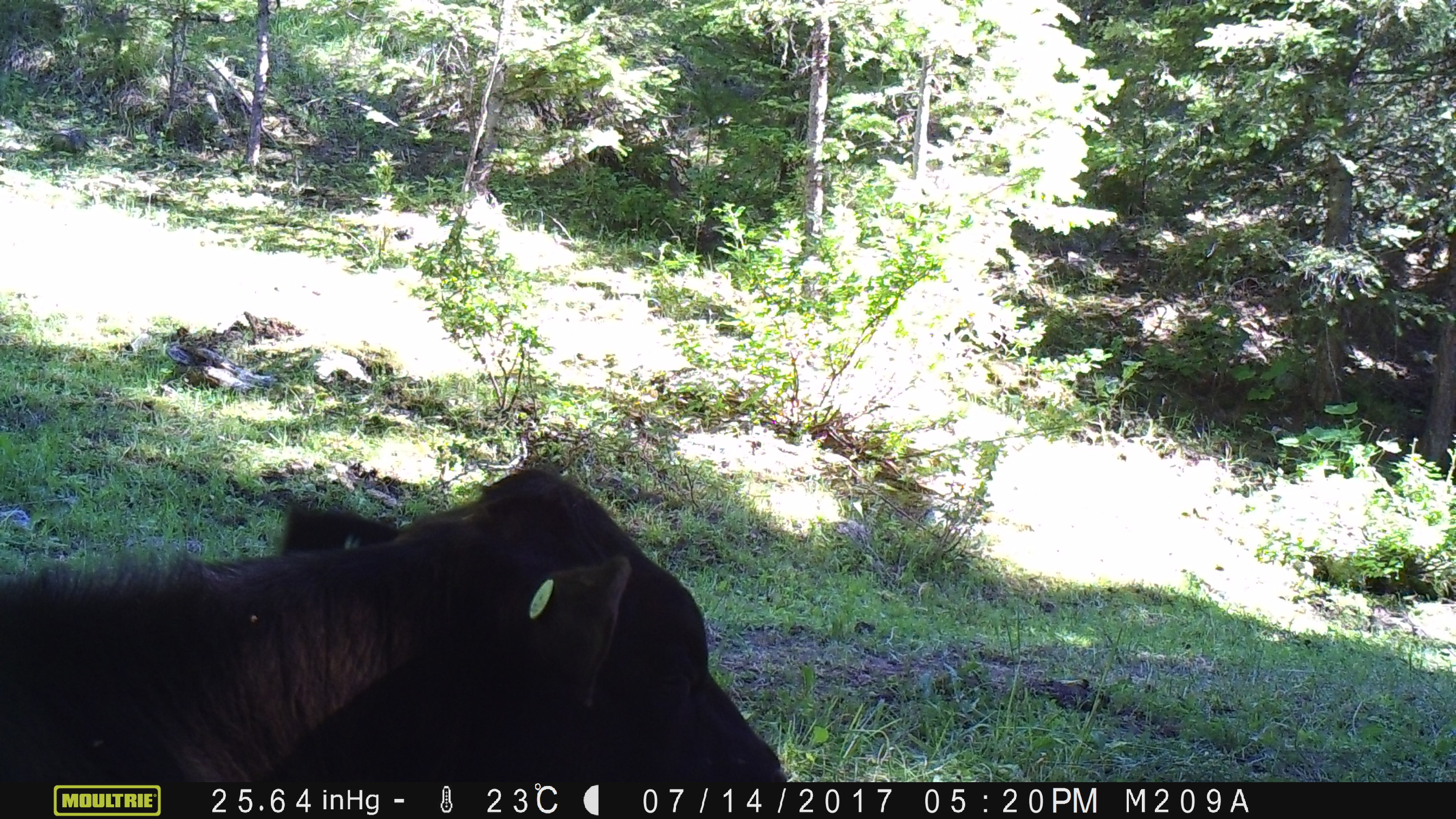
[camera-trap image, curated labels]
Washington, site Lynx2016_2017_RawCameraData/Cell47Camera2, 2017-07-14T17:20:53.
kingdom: Animalia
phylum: Chordata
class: Mammalia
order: Artiodactyla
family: Bovidae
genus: Bos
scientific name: Bos taurus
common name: domestic cattle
Domestic cattle (Bos taurus). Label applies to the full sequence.